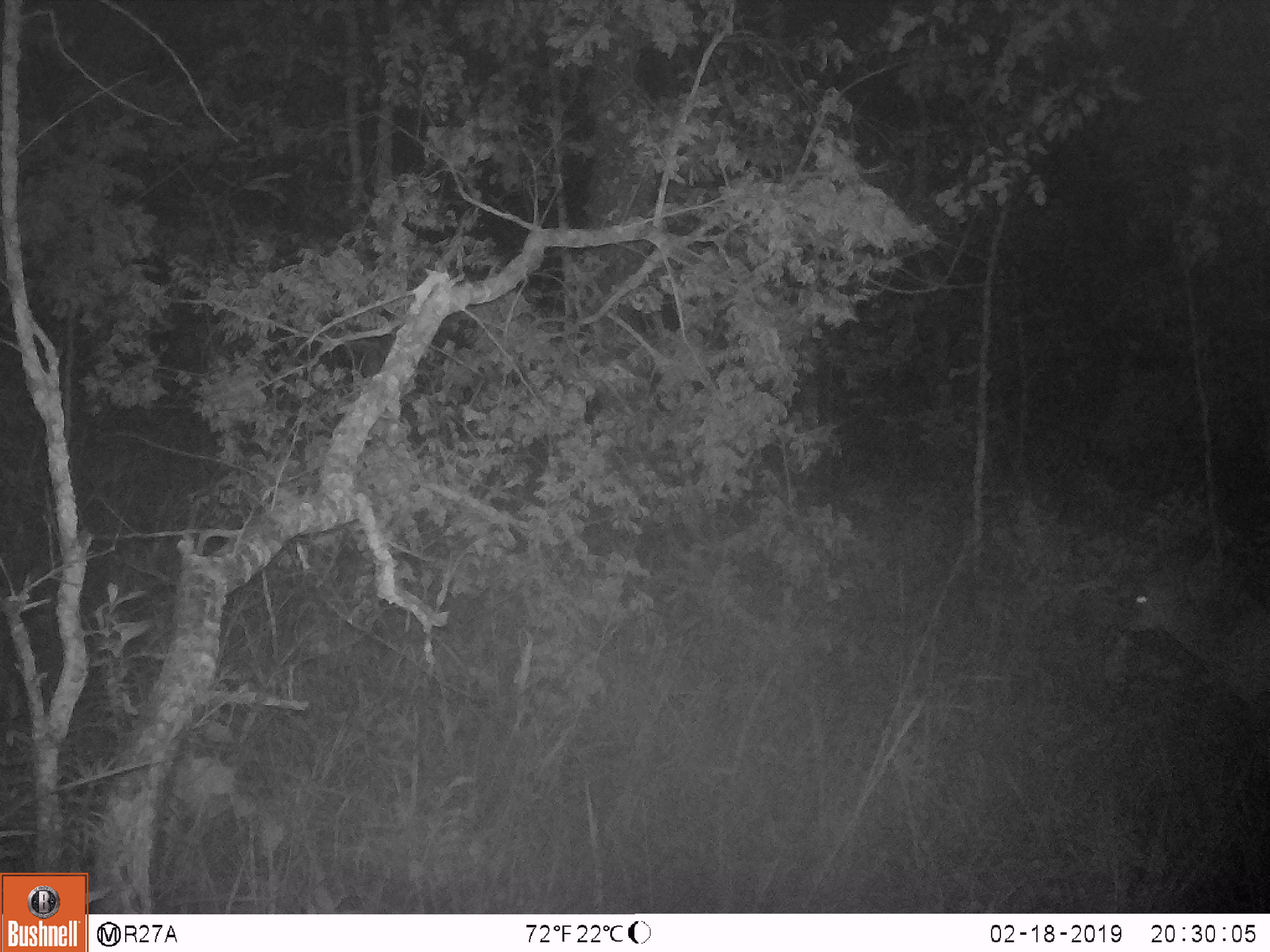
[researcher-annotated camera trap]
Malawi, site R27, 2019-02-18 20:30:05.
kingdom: Animalia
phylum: Chordata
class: Mammalia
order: Artiodactyla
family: Bovidae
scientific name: Antilopinae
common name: small antelope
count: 1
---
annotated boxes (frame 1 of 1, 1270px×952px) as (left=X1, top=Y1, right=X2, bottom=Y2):
small antelope: (left=1098, top=544, right=1268, bottom=748)